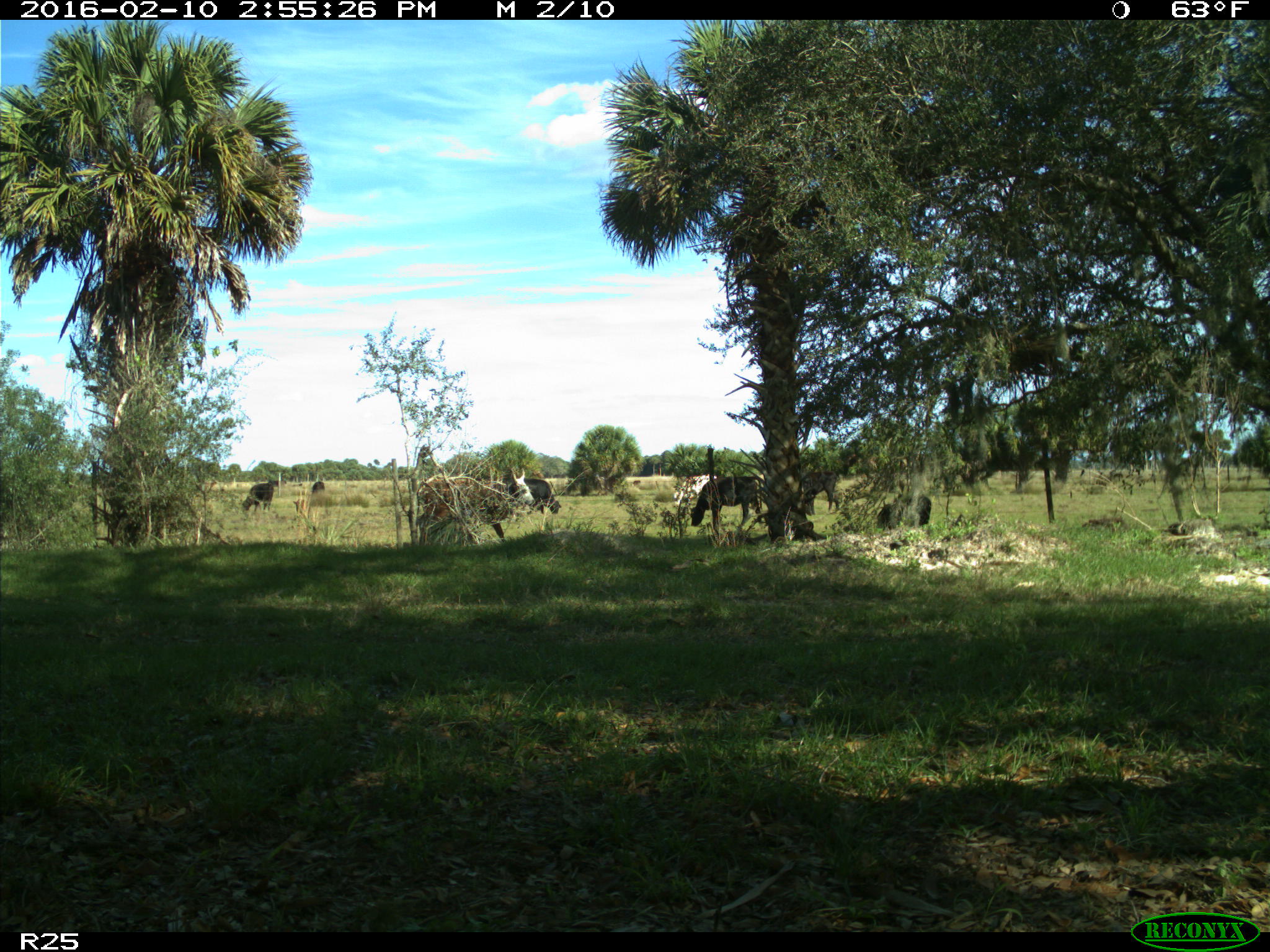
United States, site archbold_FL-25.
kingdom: Animalia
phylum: Chordata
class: Mammalia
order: Artiodactyla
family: Bovidae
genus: Bos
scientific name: Bos taurus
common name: domestic cow